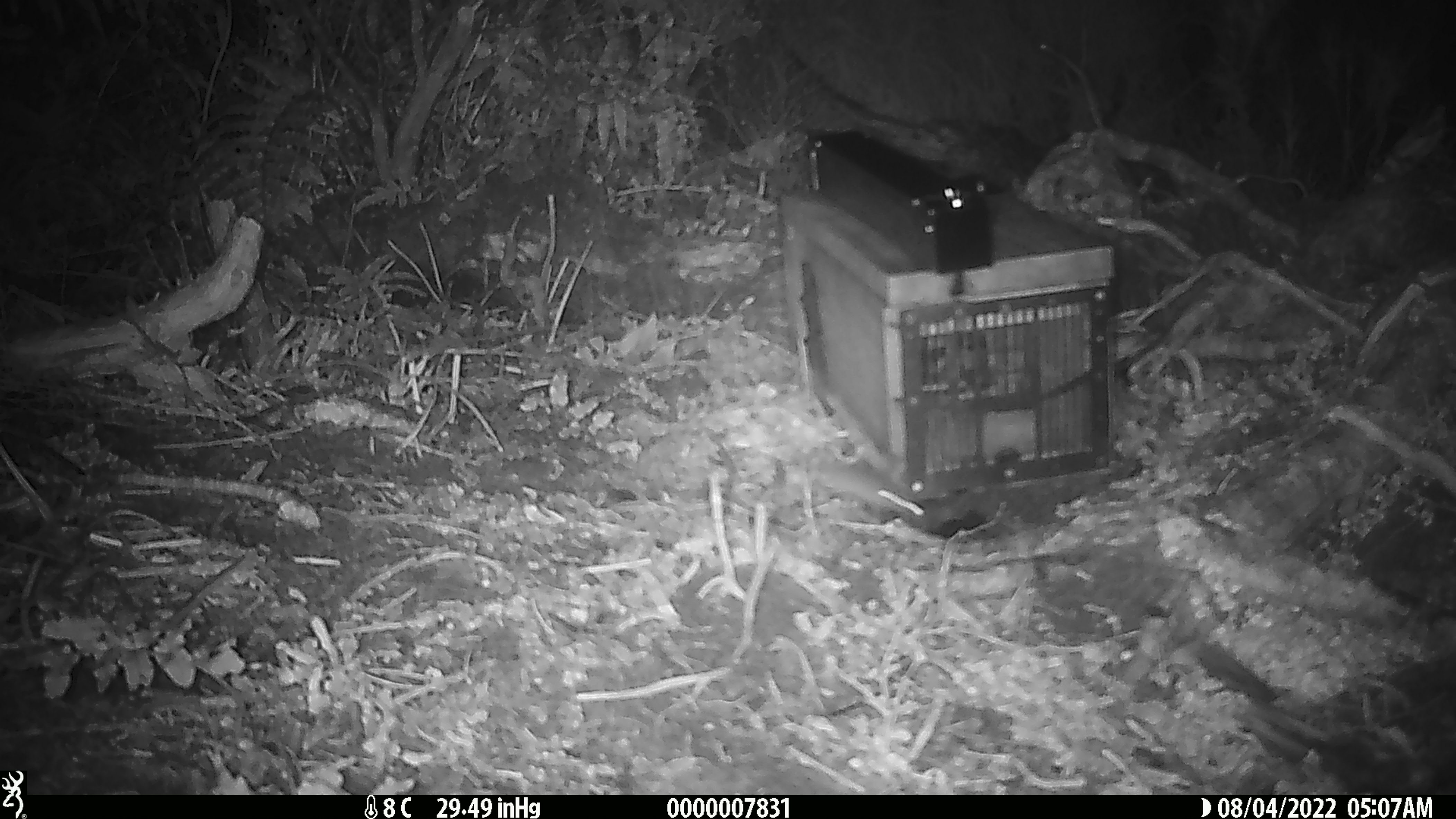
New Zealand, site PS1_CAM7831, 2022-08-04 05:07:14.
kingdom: Animalia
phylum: Chordata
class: Mammalia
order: Rodentia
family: Muridae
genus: Mus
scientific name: Mus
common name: mouse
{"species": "mouse (Mus)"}